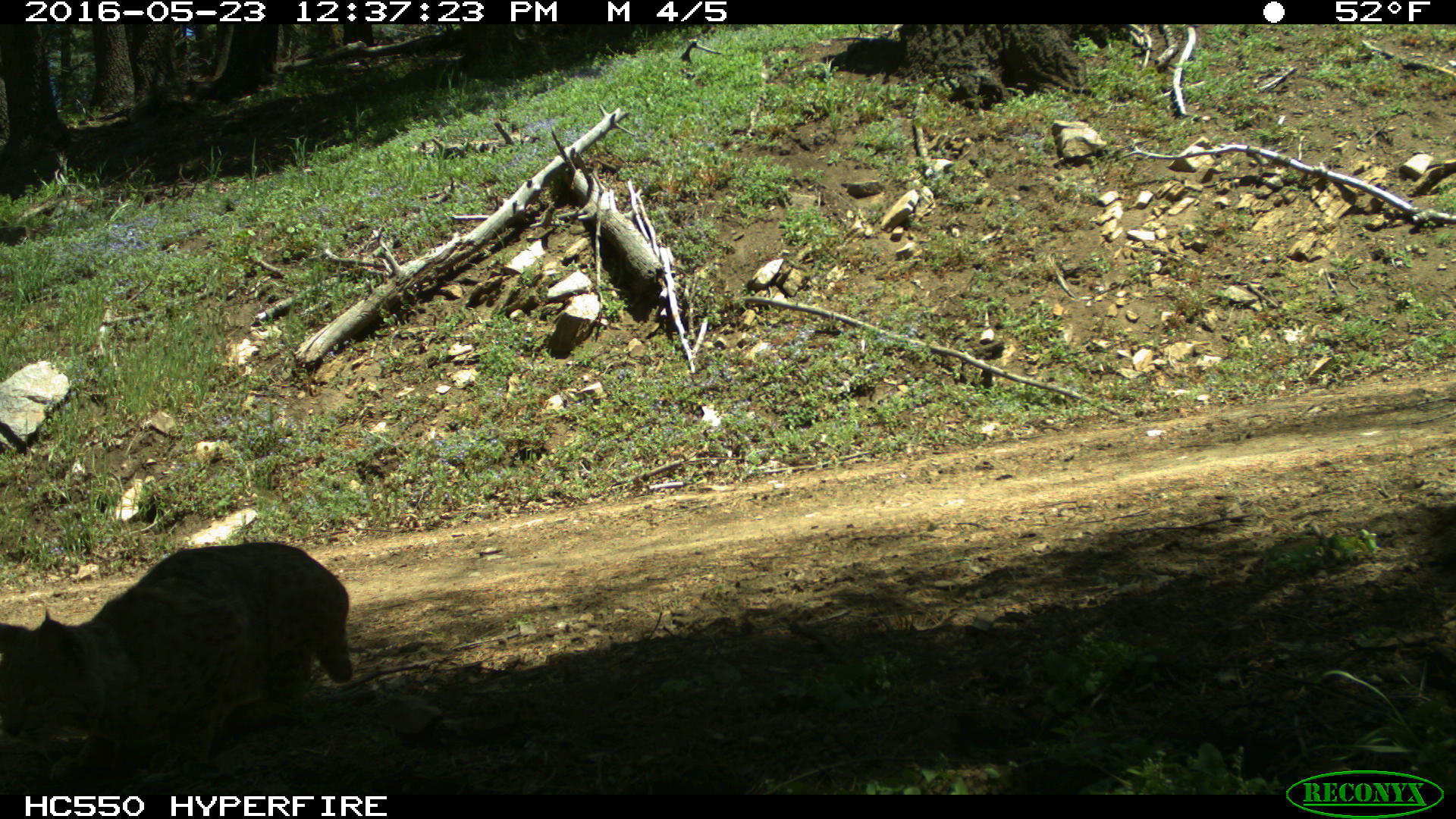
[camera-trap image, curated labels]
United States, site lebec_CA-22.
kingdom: Animalia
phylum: Chordata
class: Mammalia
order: Carnivora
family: Felidae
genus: Lynx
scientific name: Lynx rufus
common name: bobcat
Lynx rufus (bobcat).